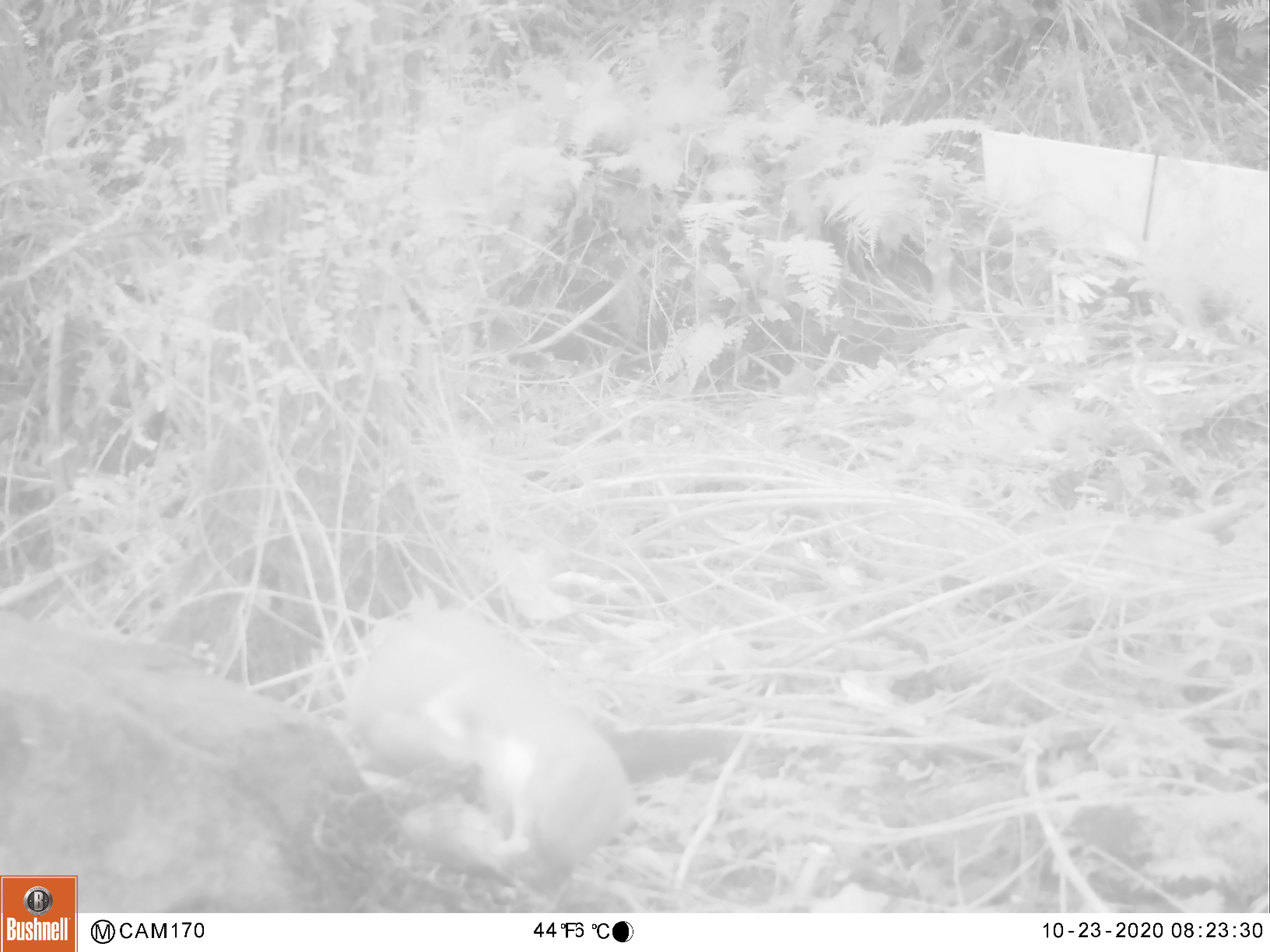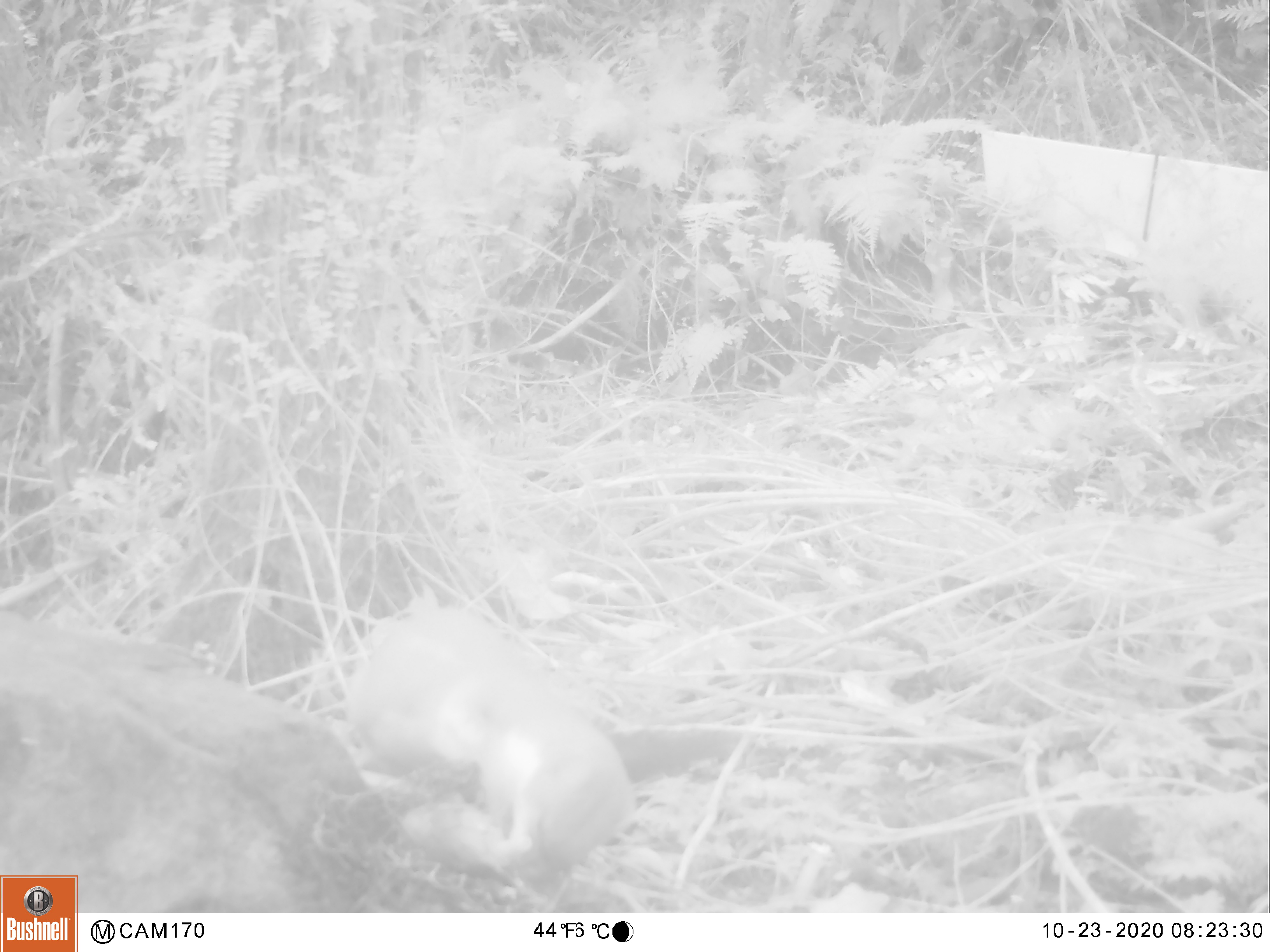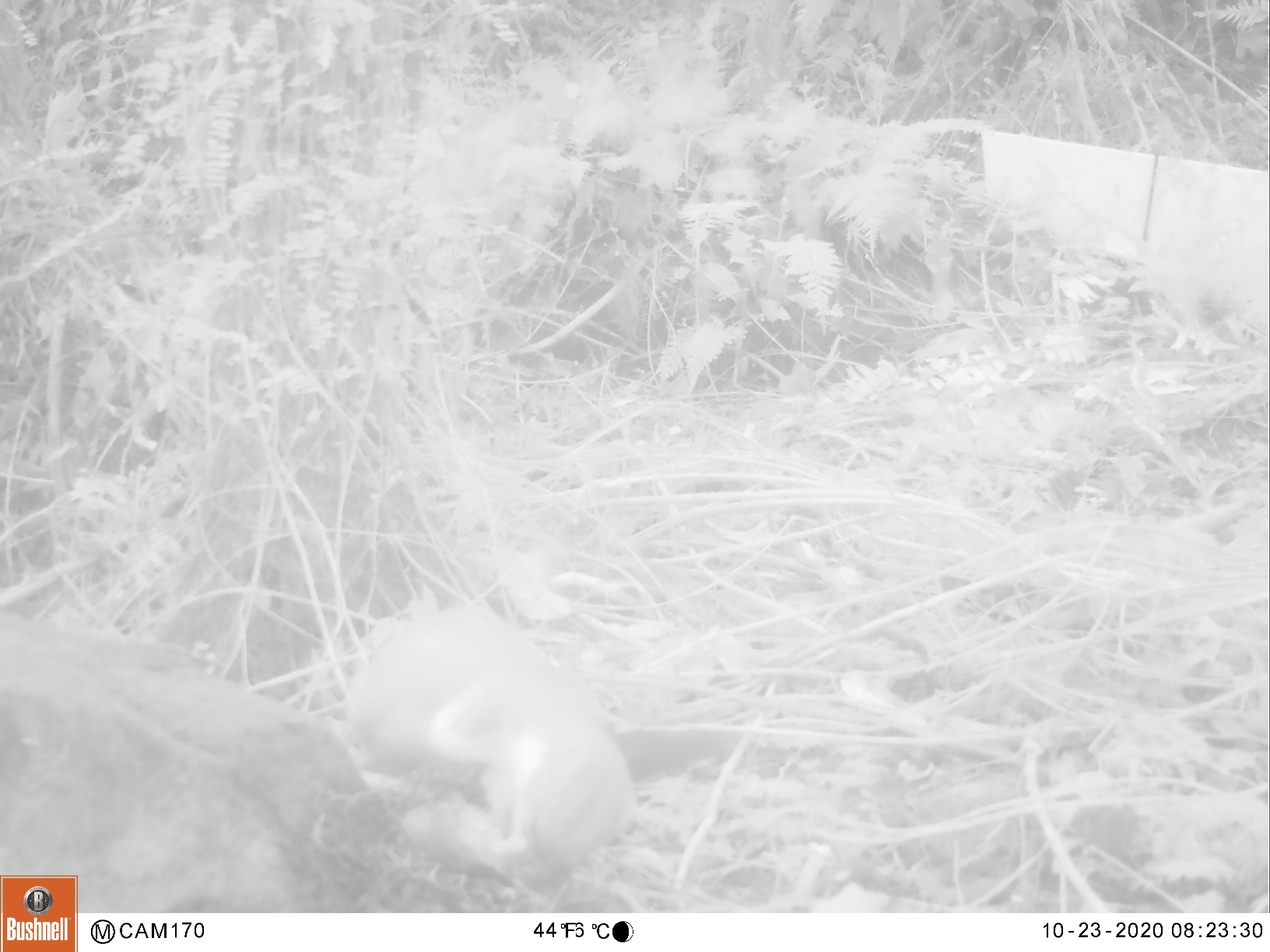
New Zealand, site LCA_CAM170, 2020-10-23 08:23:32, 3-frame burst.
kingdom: Animalia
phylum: Chordata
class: Mammalia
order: Carnivora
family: Mustelidae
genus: Mustela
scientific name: Mustela erminea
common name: stoat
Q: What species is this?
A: Stoat (Mustela erminea).